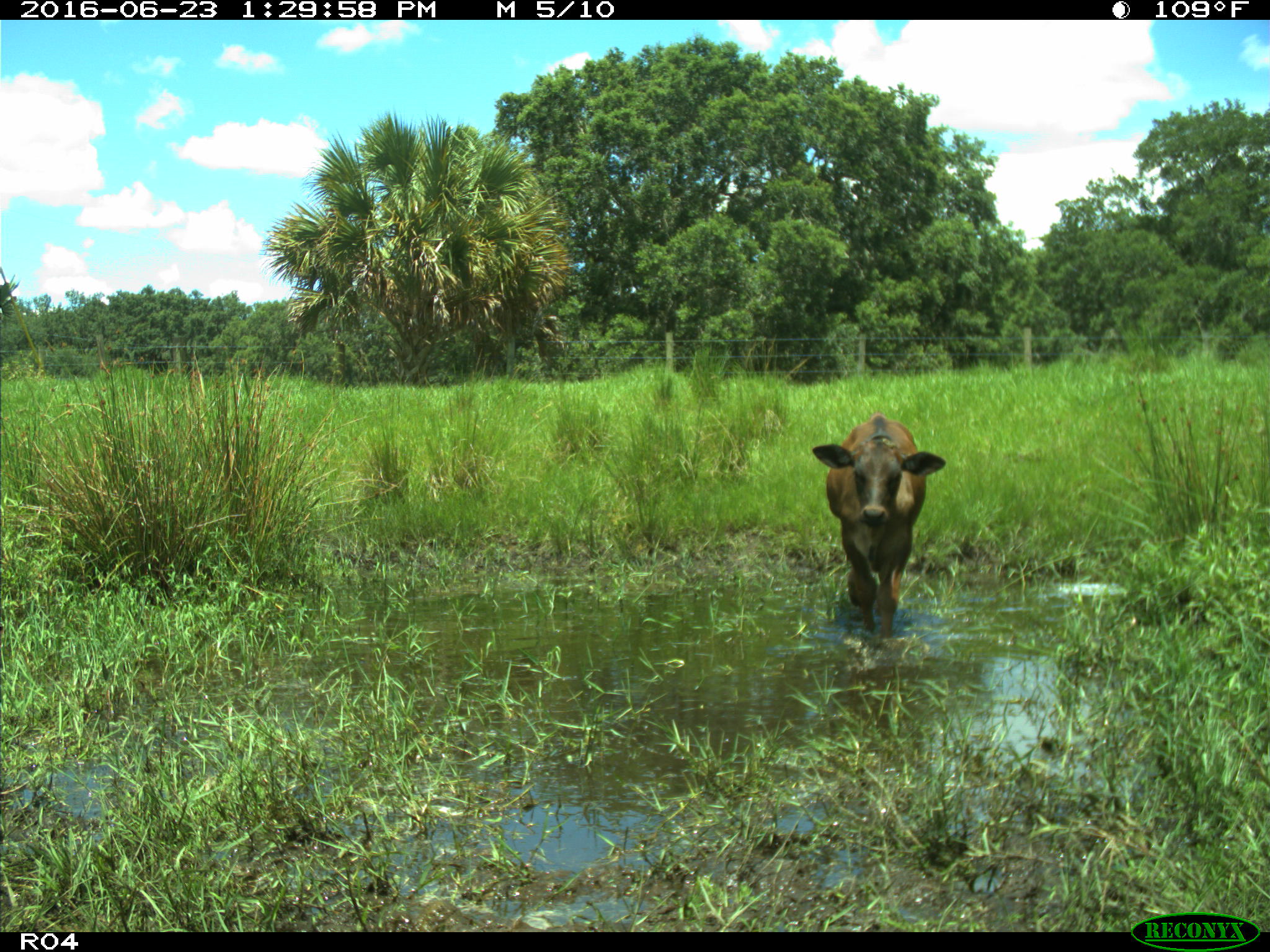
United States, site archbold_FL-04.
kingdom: Animalia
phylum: Chordata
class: Mammalia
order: Artiodactyla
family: Bovidae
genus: Bos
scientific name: Bos taurus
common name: domestic cow